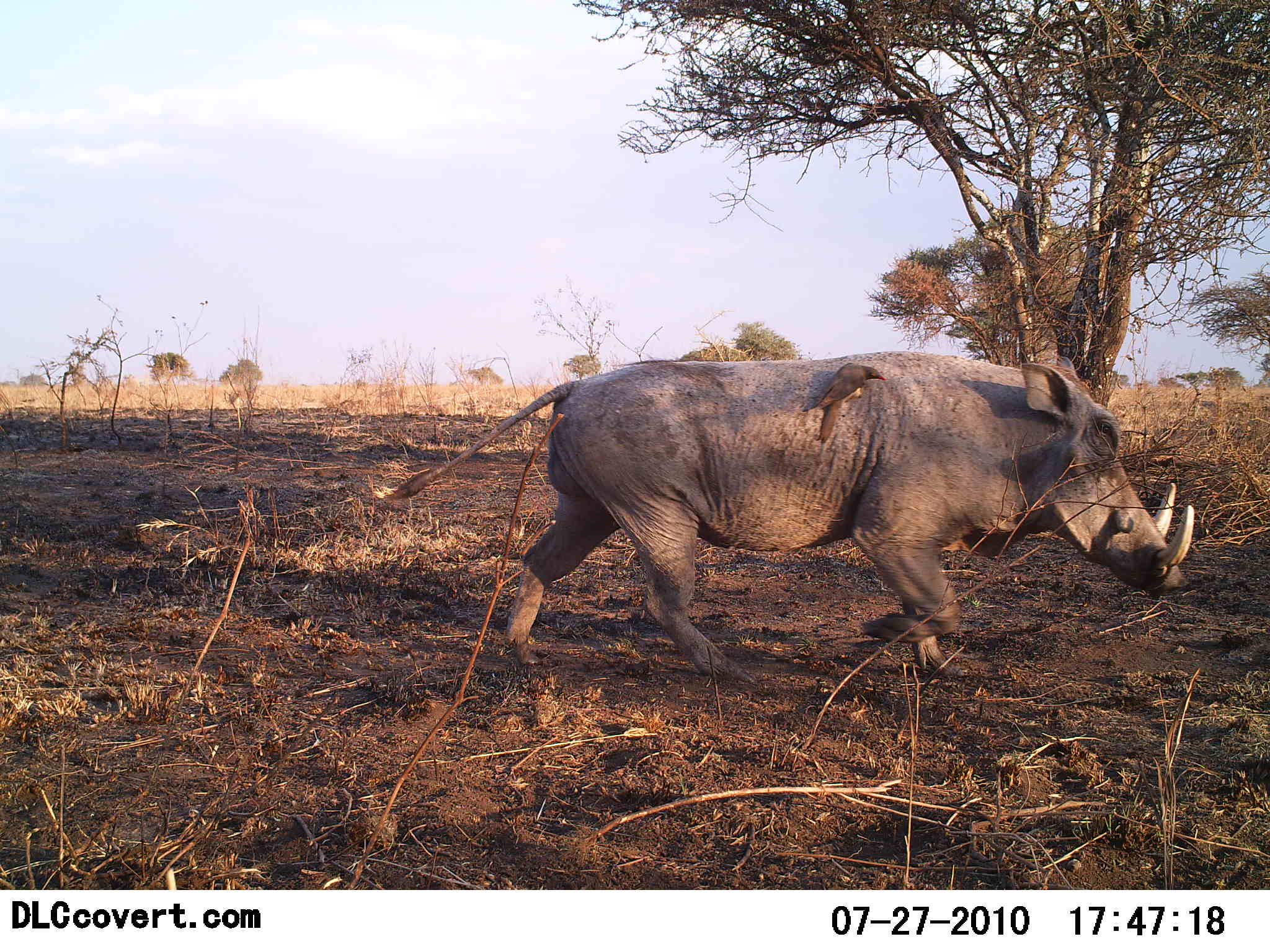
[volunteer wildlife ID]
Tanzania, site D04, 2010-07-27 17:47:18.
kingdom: Animalia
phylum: Chordata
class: Aves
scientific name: Aves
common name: bird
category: otherbird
Otherbird (bird) (Aves), count 1. Behavior (volunteer vote fractions): standing 30%, resting 20%, moving 0%, interacting 60%. Young present (vote fraction): 0%. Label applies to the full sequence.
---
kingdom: Animalia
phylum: Chordata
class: Mammalia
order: Artiodactyla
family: Suidae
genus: Phacochoerus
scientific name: Phacochoerus africanus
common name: warthog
Warthog (Phacochoerus africanus), count 1. Behavior (volunteer vote fractions): standing 0%, resting 0%, moving 100%, interacting 0%. Young present (vote fraction): 0%. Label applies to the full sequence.